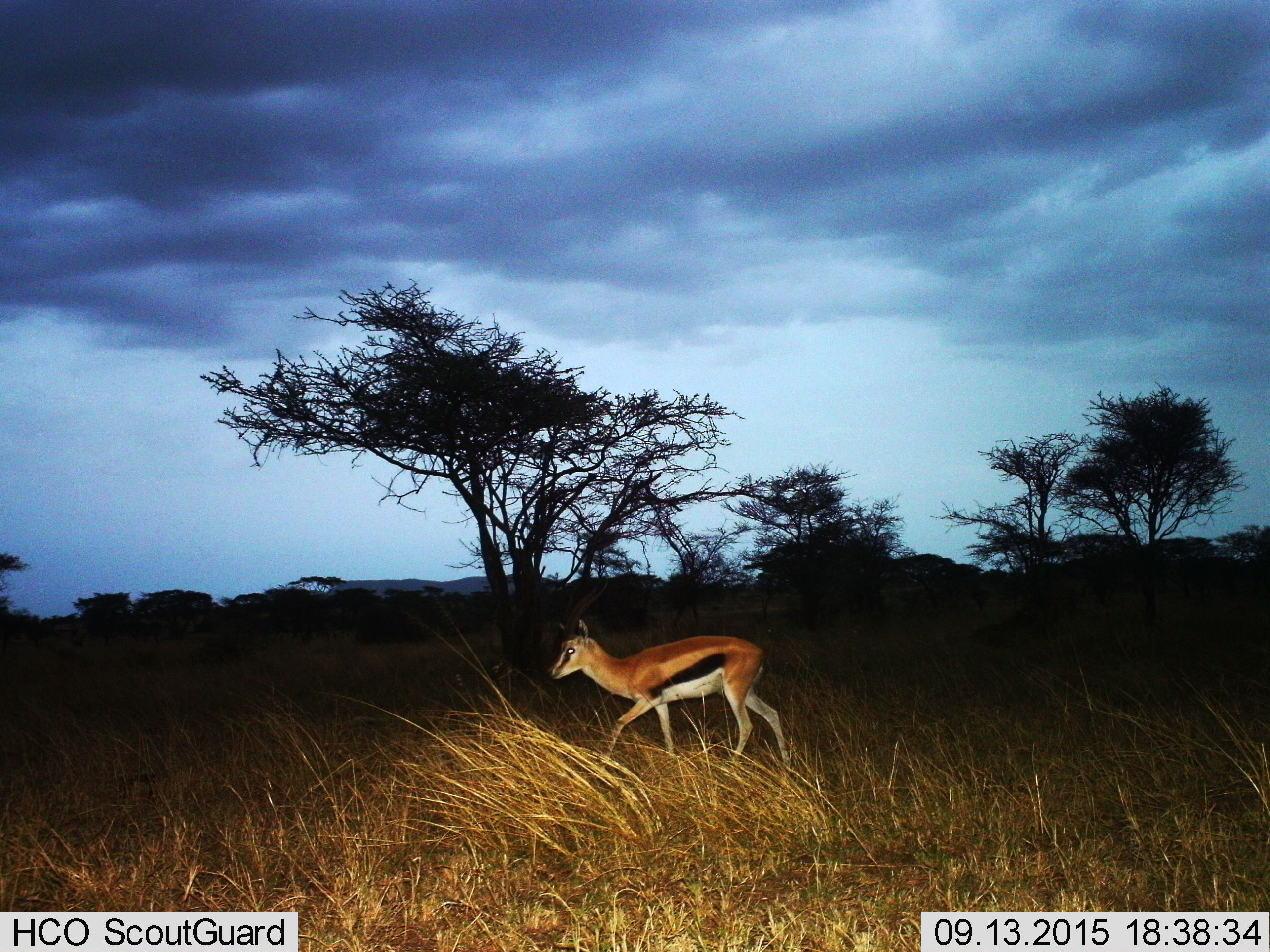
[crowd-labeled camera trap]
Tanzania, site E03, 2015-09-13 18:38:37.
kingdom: Animalia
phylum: Chordata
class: Mammalia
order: Artiodactyla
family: Bovidae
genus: Eudorcas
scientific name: Eudorcas thomsonii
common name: thomson's gazelle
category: gazellethomsons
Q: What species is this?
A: Gazellethomsons (thomson's gazelle) (Eudorcas thomsonii).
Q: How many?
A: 1.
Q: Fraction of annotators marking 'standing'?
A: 13%.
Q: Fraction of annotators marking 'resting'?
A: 0%.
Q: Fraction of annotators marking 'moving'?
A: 87%.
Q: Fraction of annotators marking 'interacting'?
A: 0%.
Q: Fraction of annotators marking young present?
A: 0%.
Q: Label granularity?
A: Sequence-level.